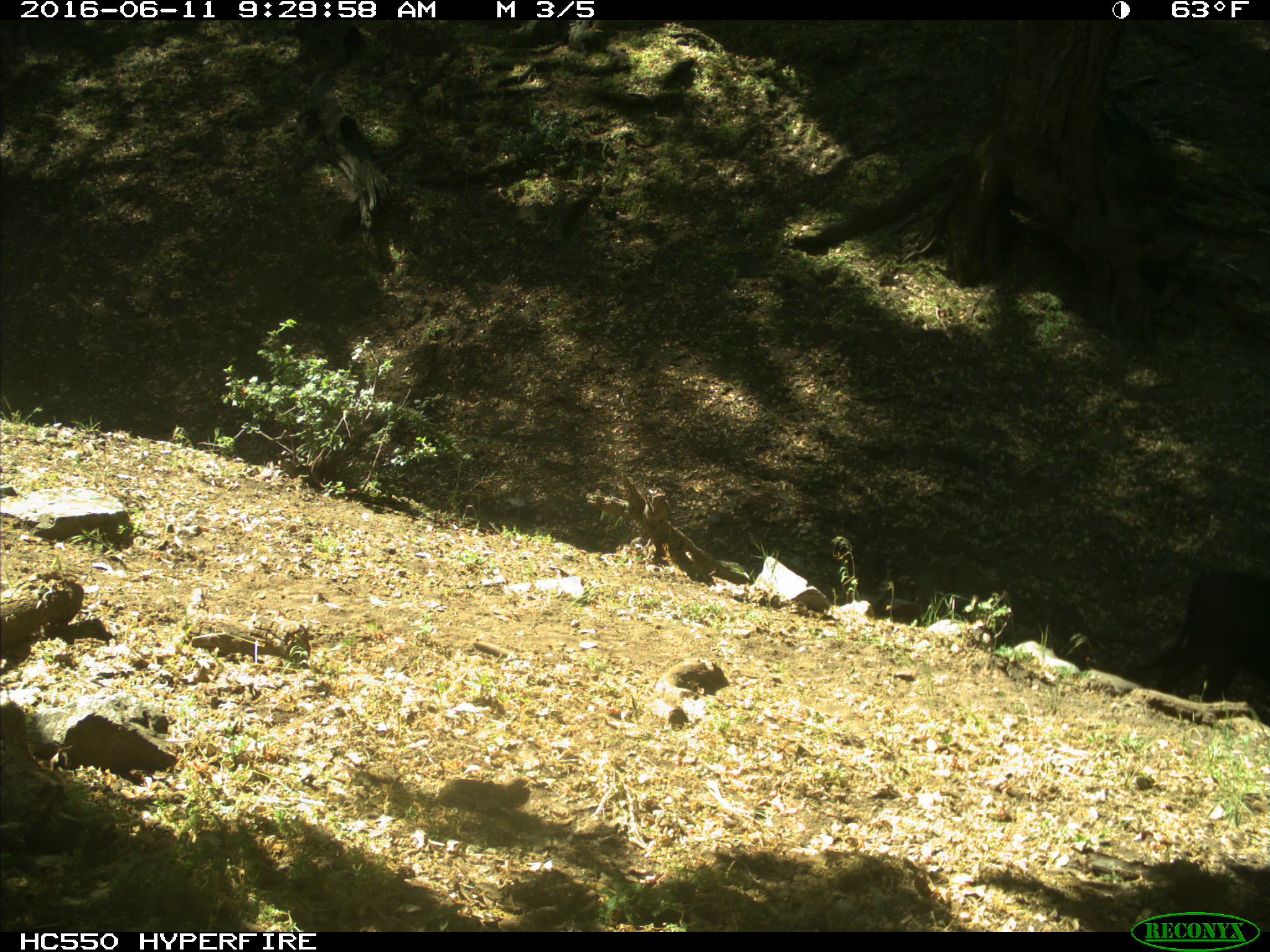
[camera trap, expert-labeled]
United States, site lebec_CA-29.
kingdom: Animalia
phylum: Chordata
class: Mammalia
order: Artiodactyla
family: Bovidae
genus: Bos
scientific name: Bos taurus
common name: domestic cow